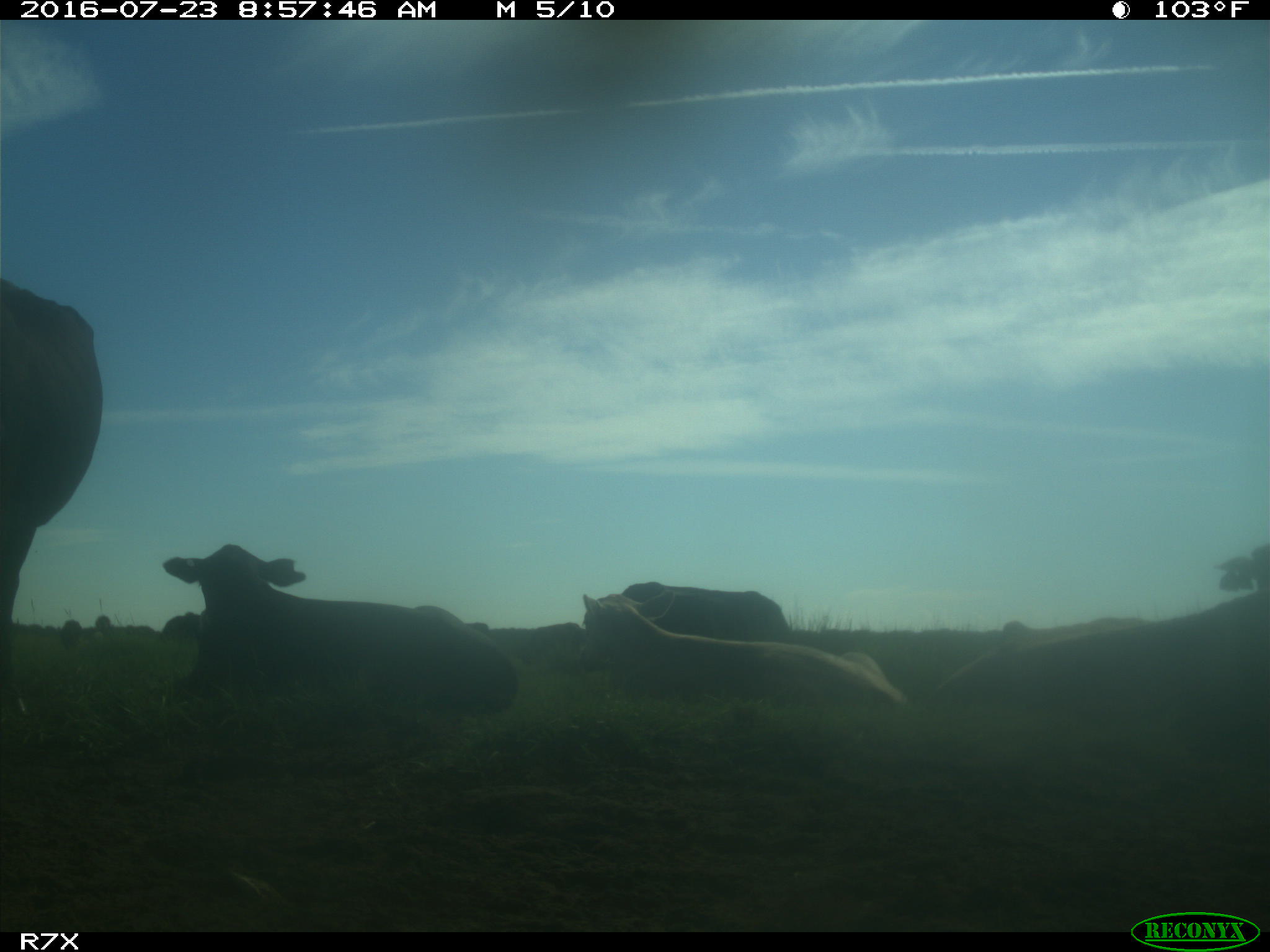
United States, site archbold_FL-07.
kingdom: Animalia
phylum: Chordata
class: Mammalia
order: Artiodactyla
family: Bovidae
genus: Bos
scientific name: Bos taurus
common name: domestic cow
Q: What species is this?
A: Bos taurus (domestic cow).